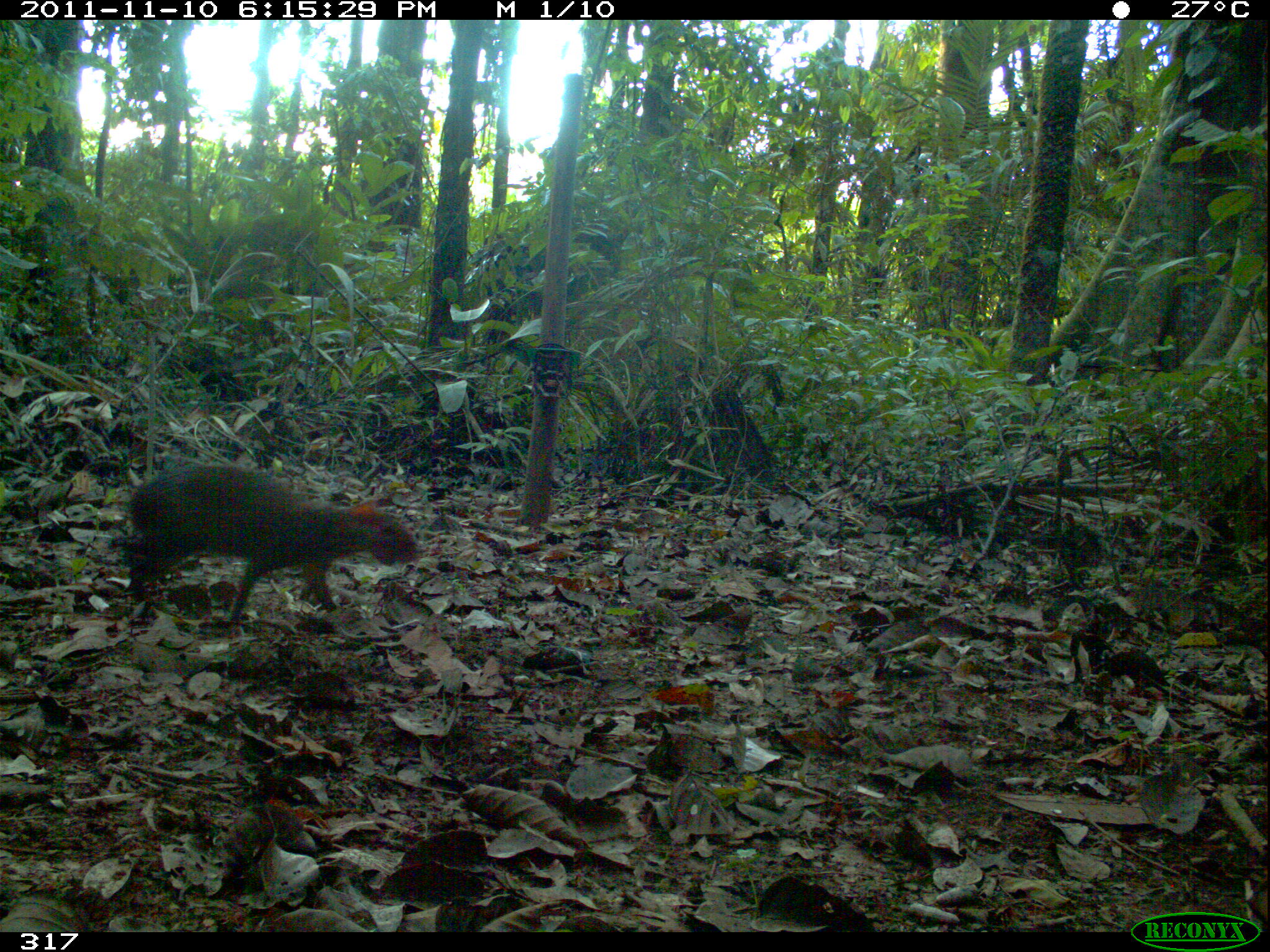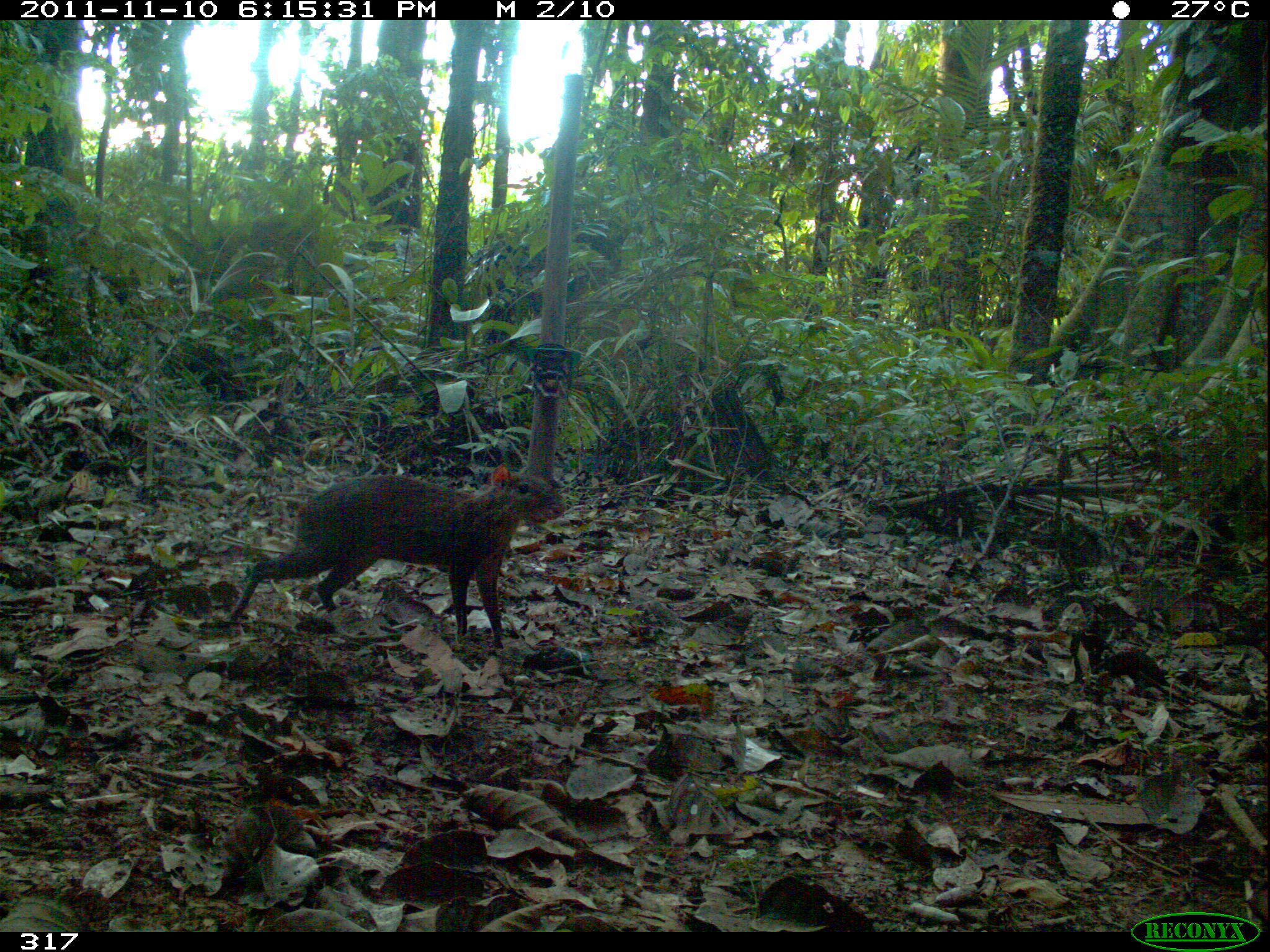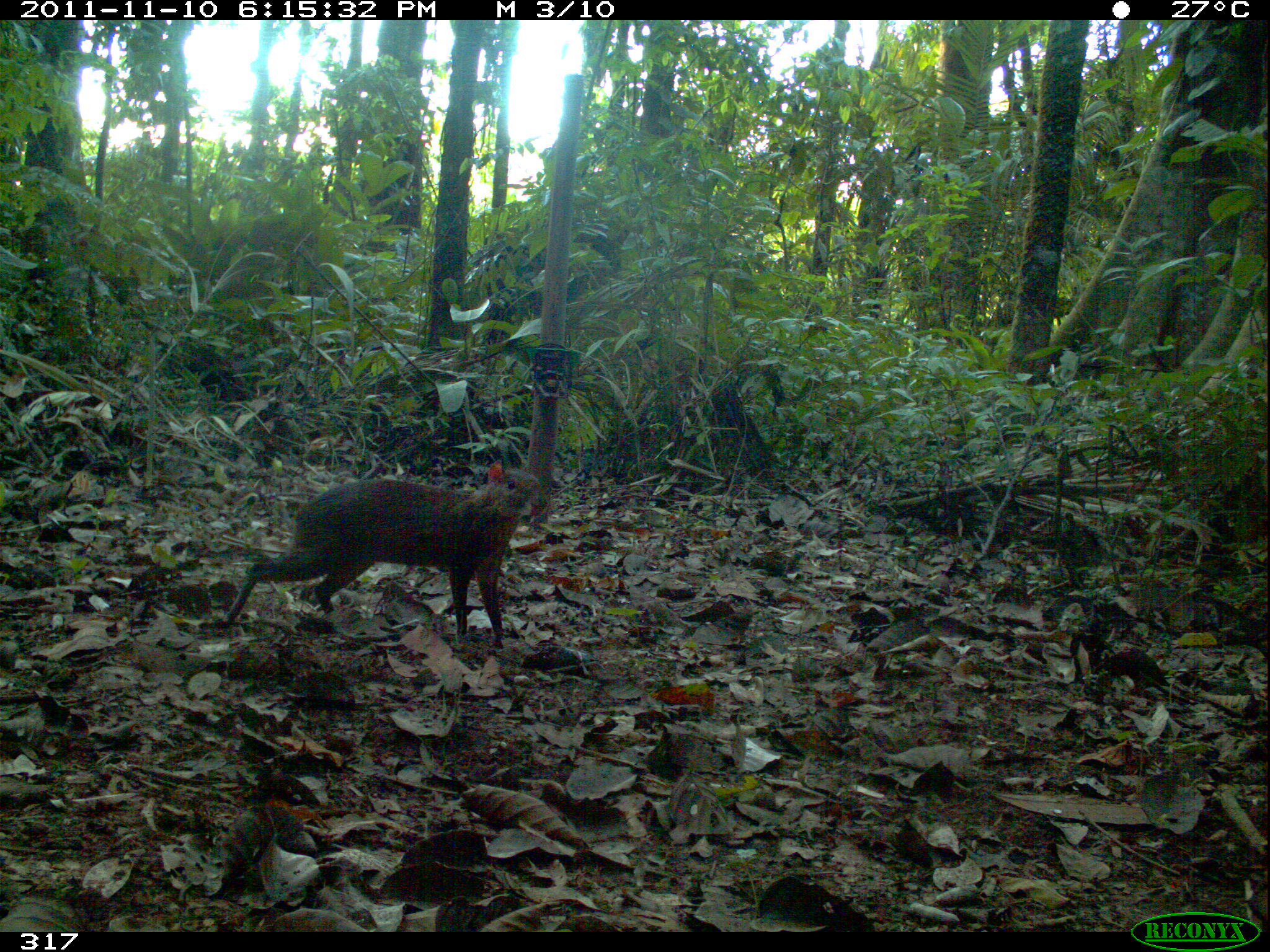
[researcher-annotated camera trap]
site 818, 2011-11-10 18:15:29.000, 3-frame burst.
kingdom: Animalia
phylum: Chordata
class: Mammalia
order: Rodentia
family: Dasyproctidae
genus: Dasyprocta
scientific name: Dasyprocta punctata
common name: central american agouti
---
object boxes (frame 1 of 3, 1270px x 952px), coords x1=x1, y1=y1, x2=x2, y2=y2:
dasyprocta punctata: x1=121, y1=465, x2=424, y2=628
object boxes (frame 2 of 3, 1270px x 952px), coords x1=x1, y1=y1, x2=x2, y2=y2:
dasyprocta punctata: x1=216, y1=459, x2=567, y2=648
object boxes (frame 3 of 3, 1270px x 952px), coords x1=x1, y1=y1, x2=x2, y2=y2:
dasyprocta punctata: x1=214, y1=461, x2=545, y2=647